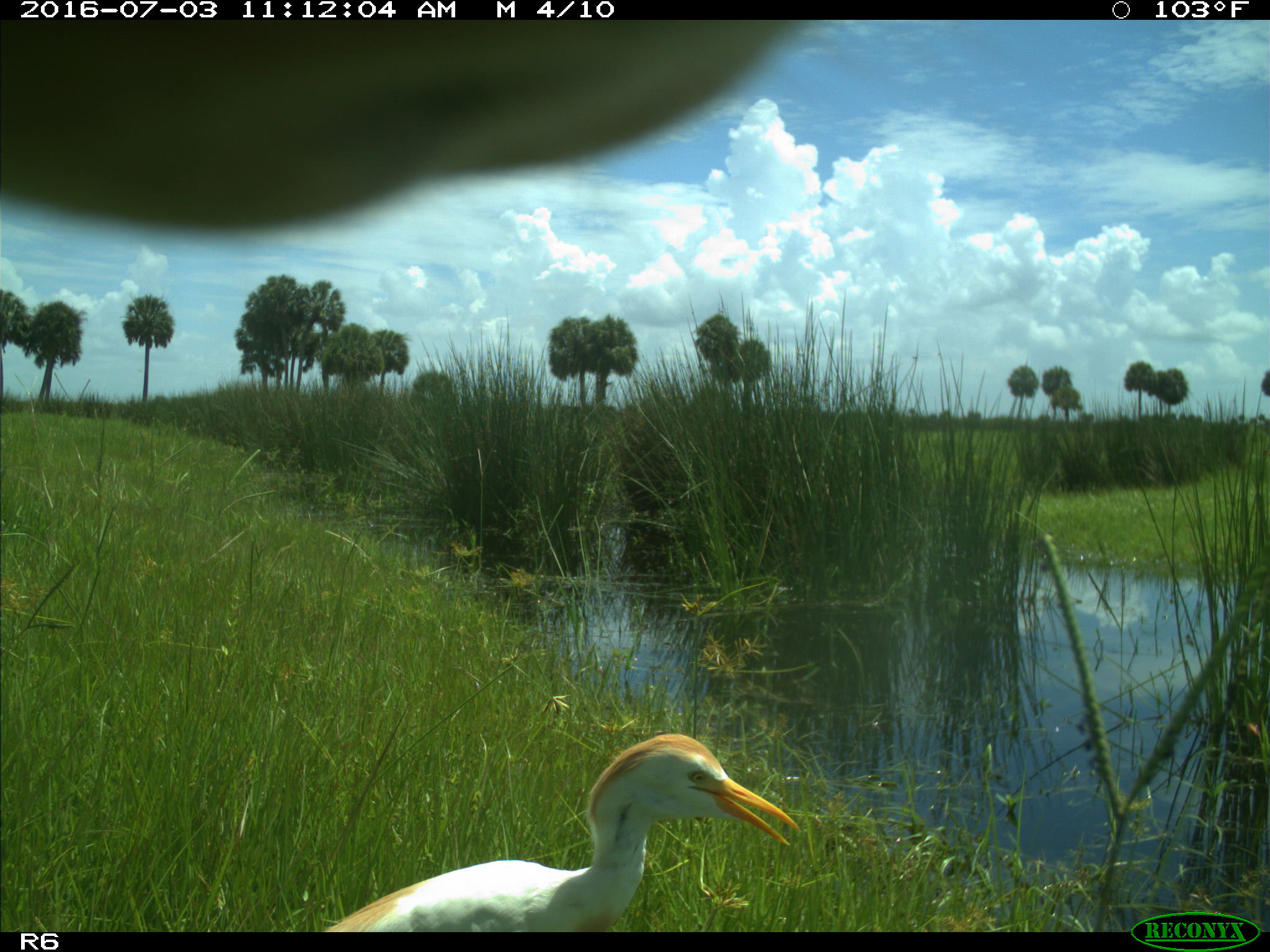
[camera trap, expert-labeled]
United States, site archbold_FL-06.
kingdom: Animalia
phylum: Chordata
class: Aves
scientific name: Aves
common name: birds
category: unidentified bird